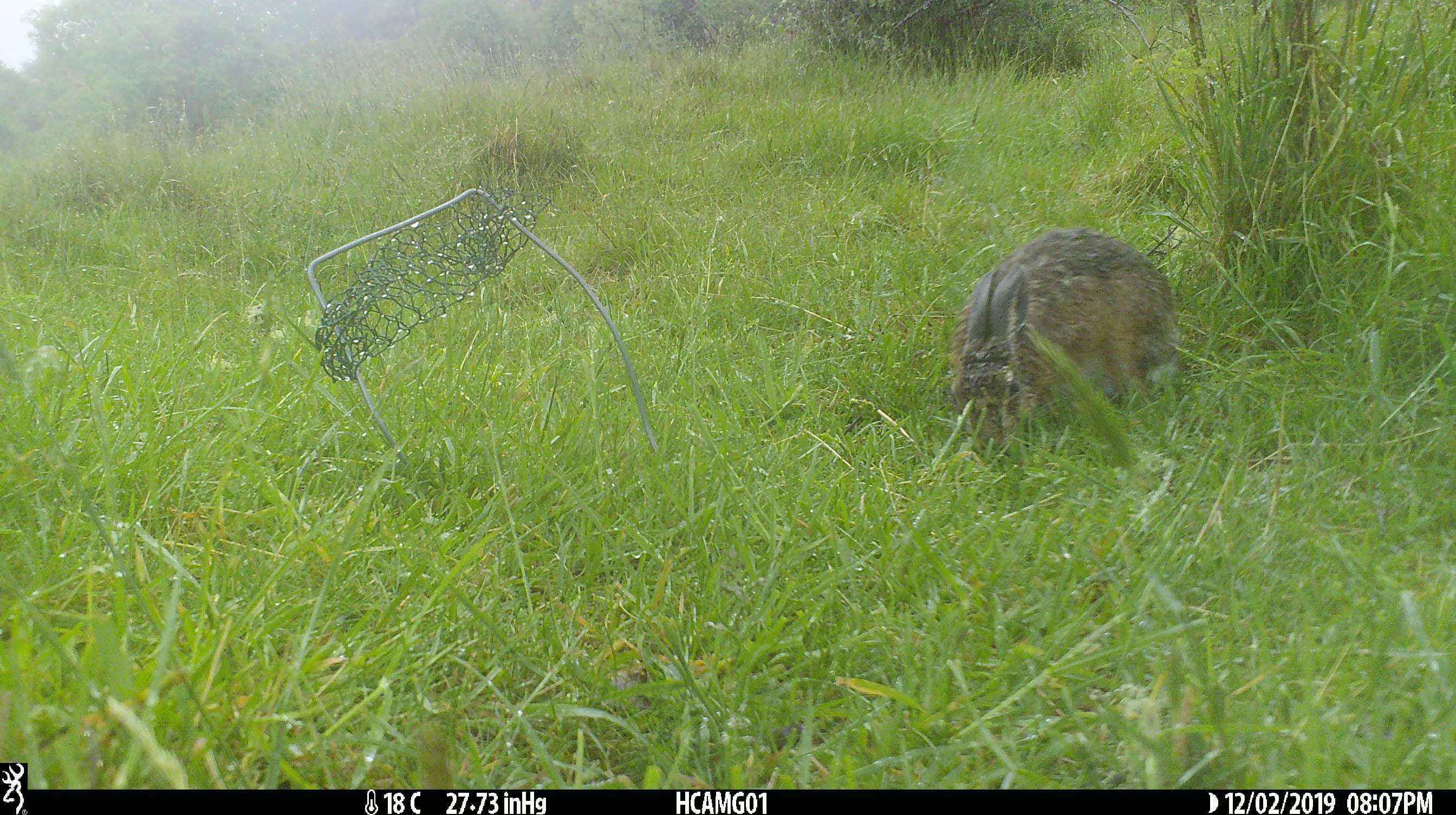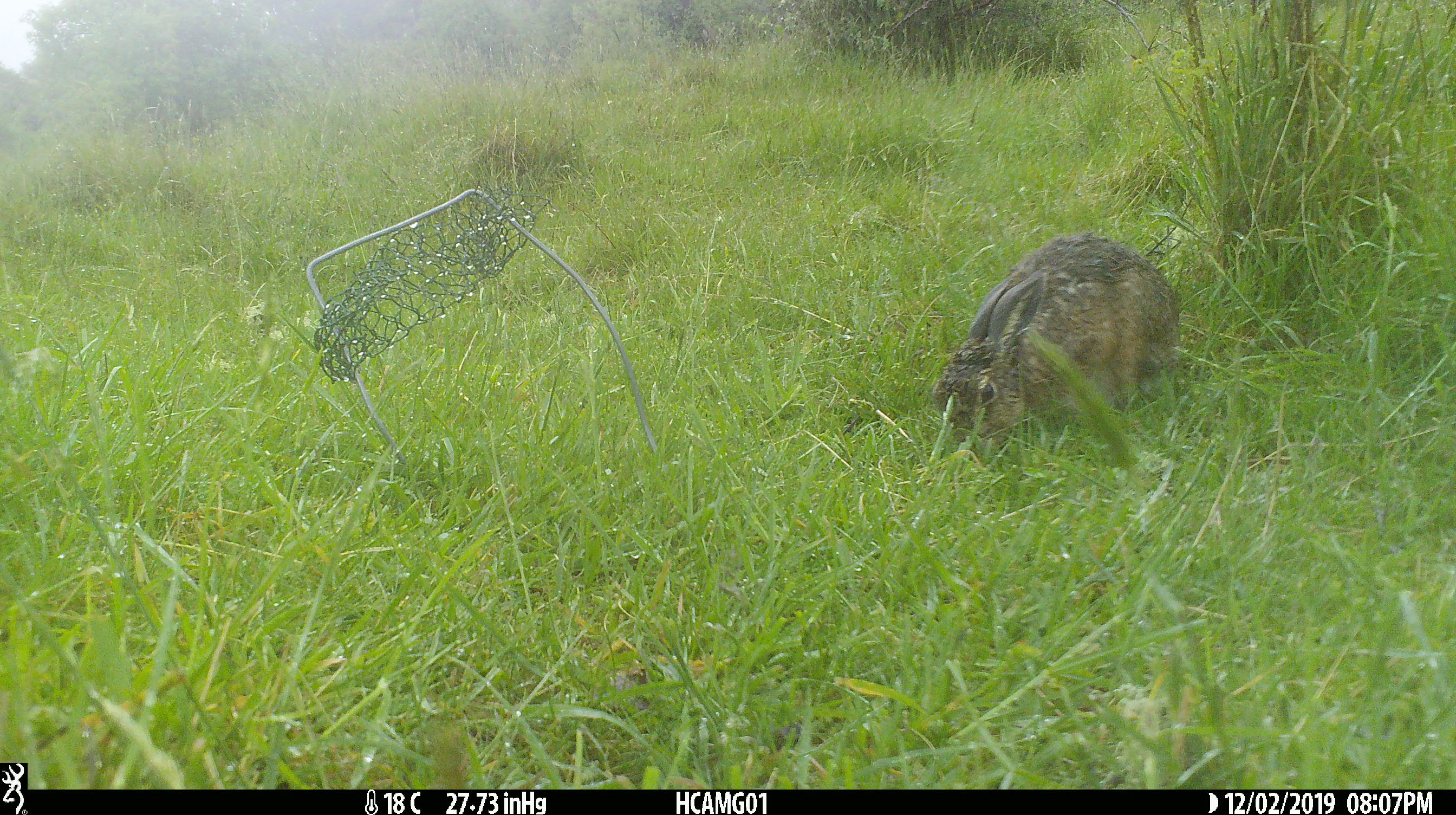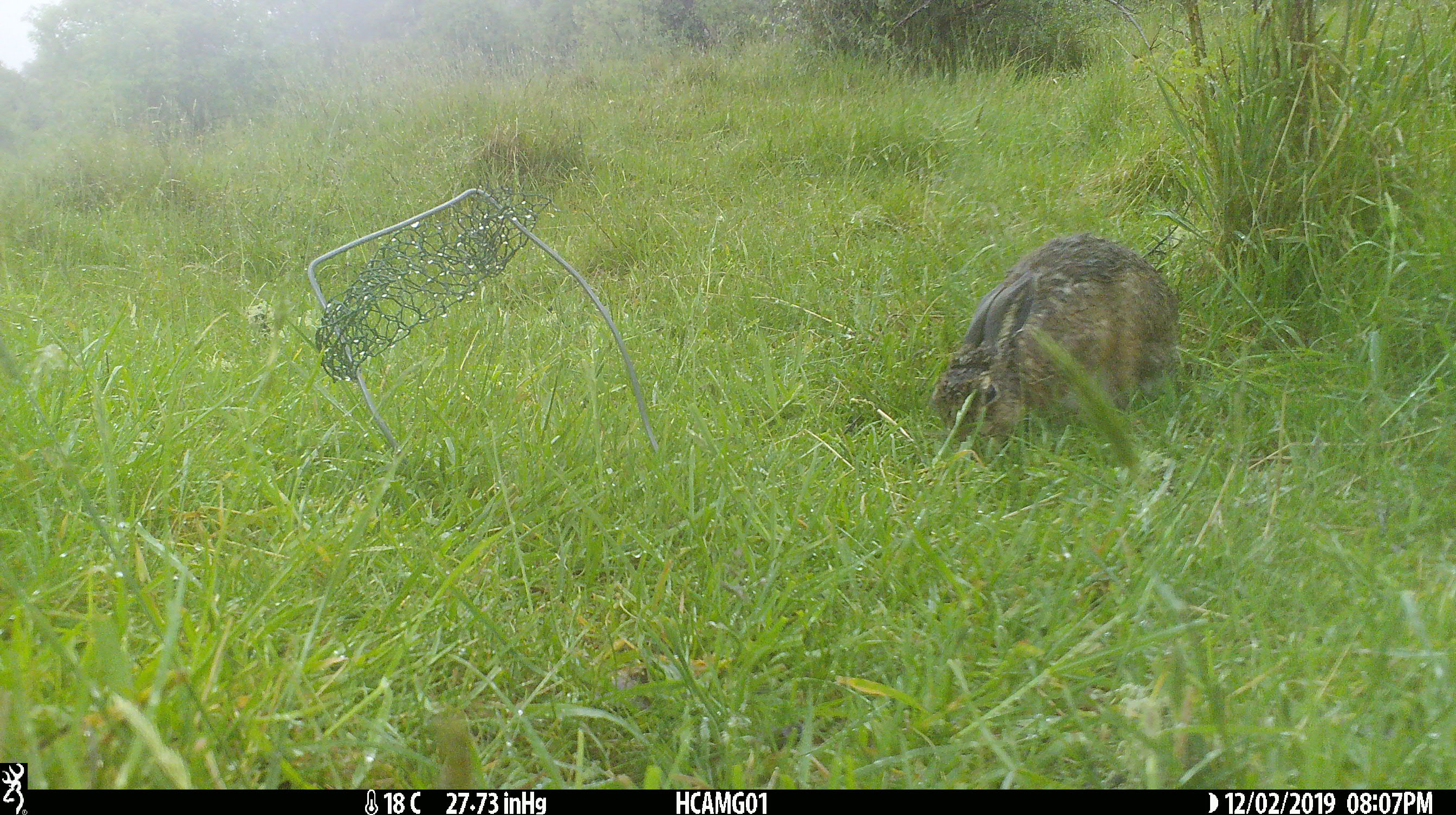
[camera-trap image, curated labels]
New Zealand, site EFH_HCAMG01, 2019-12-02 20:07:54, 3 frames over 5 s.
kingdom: Animalia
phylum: Chordata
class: Mammalia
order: Lagomorpha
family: Leporidae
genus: Oryctolagus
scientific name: Oryctolagus cuniculus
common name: european rabbit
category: rabbit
Rabbit (european rabbit) (Oryctolagus cuniculus).